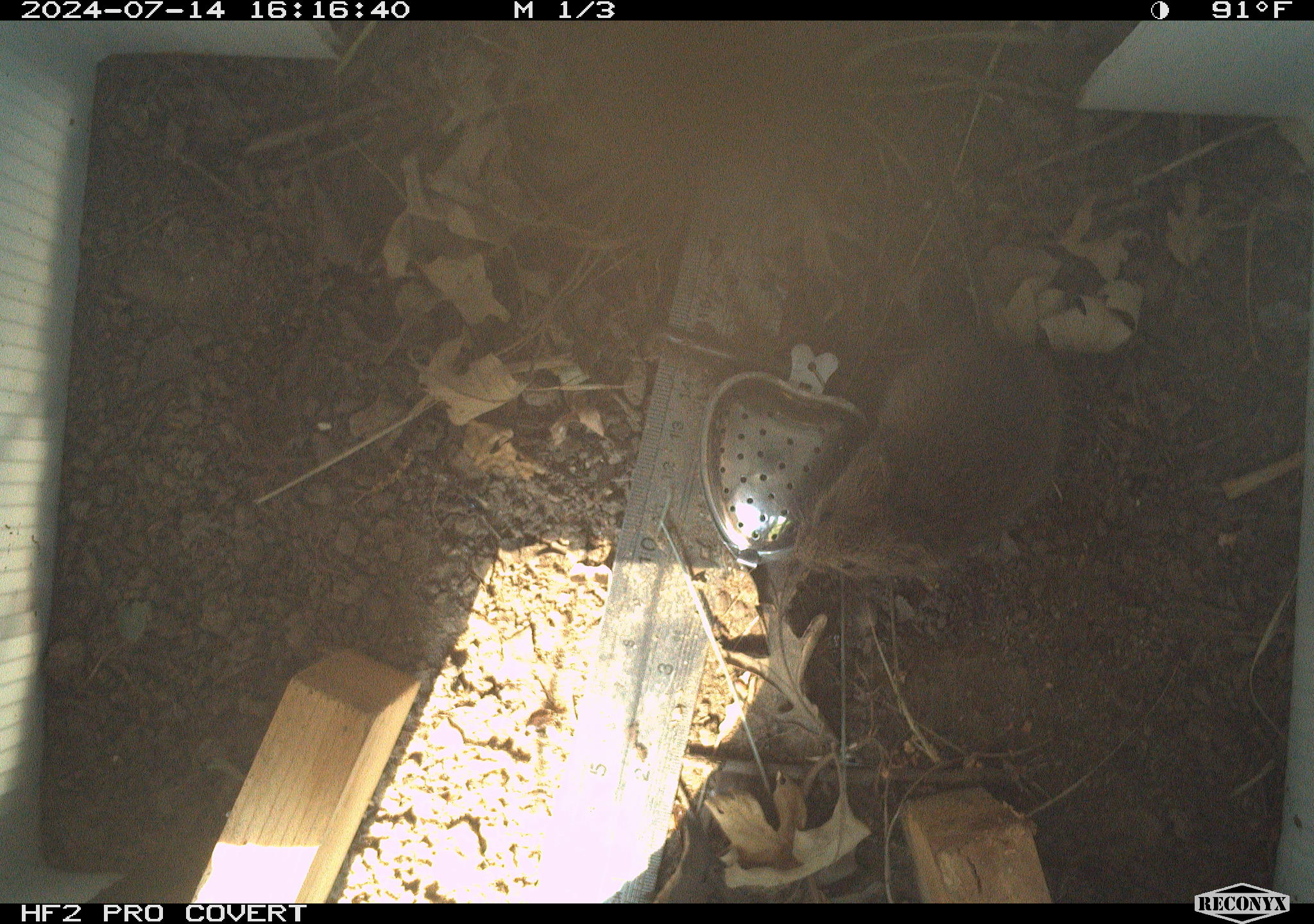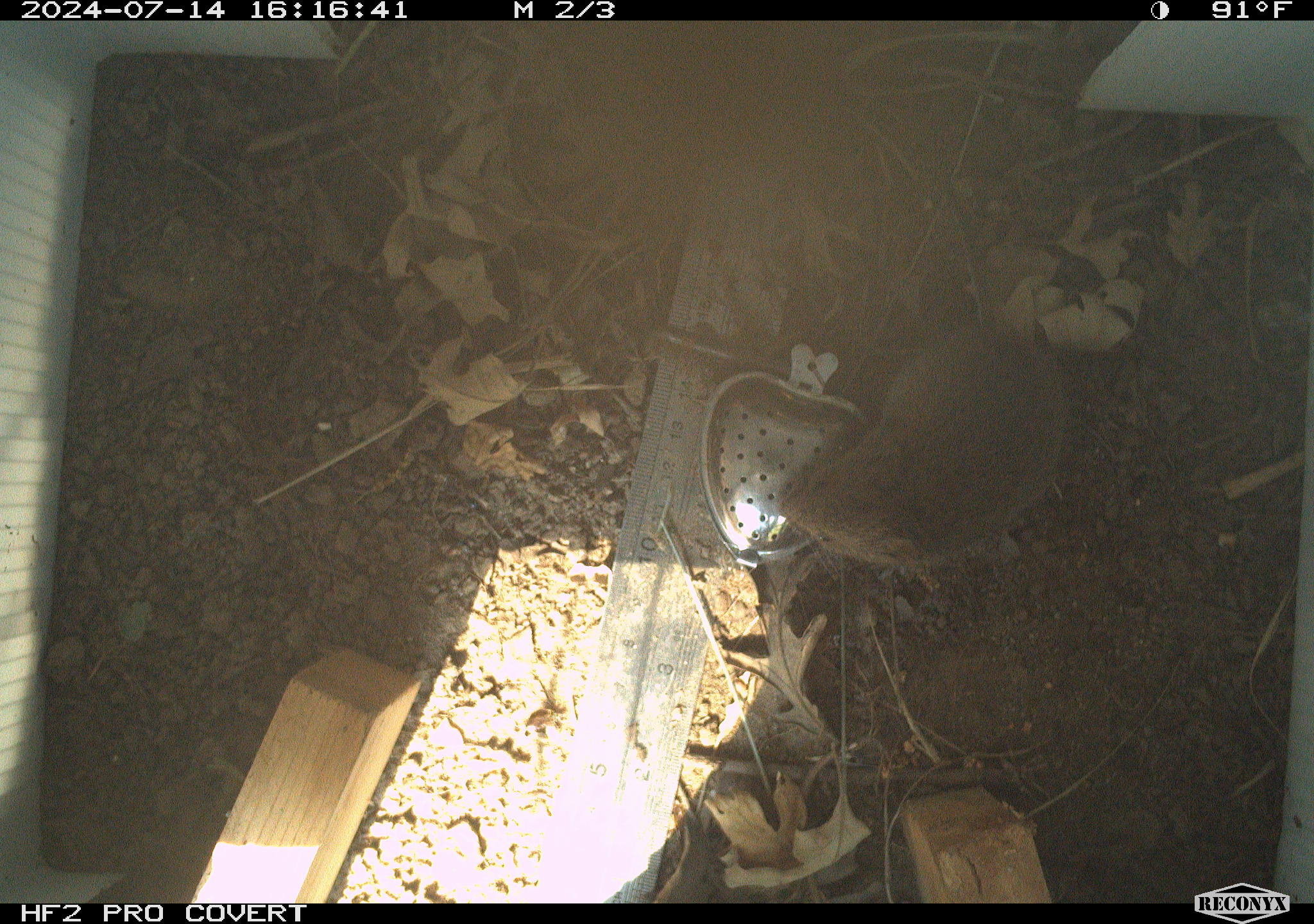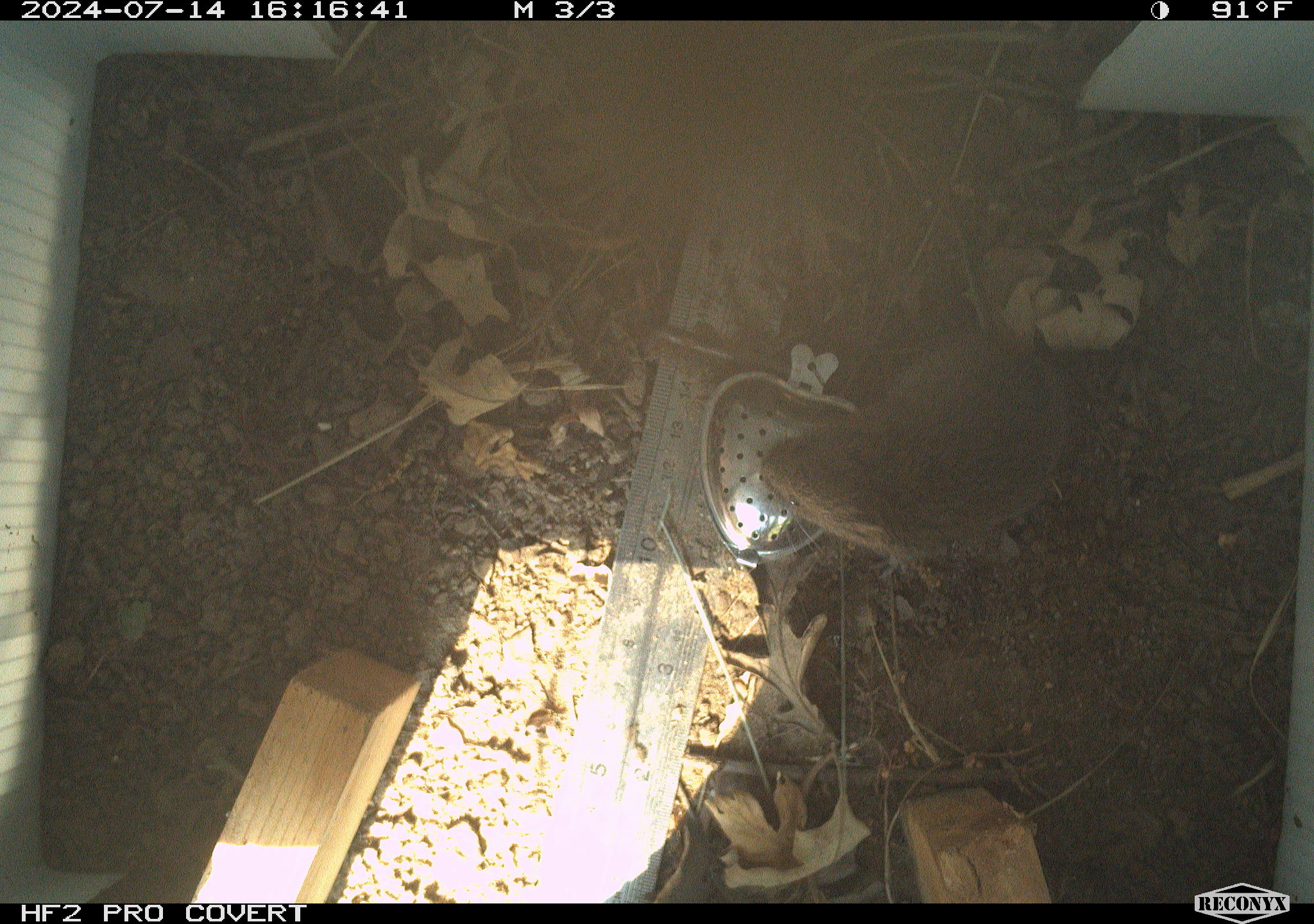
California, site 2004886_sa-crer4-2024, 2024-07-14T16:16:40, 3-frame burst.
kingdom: Animalia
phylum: Chordata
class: Mammalia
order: Rodentia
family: Cricetidae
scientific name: Arvicolinae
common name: voles, lemmings, and muskrats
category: arvicolinae subfamily